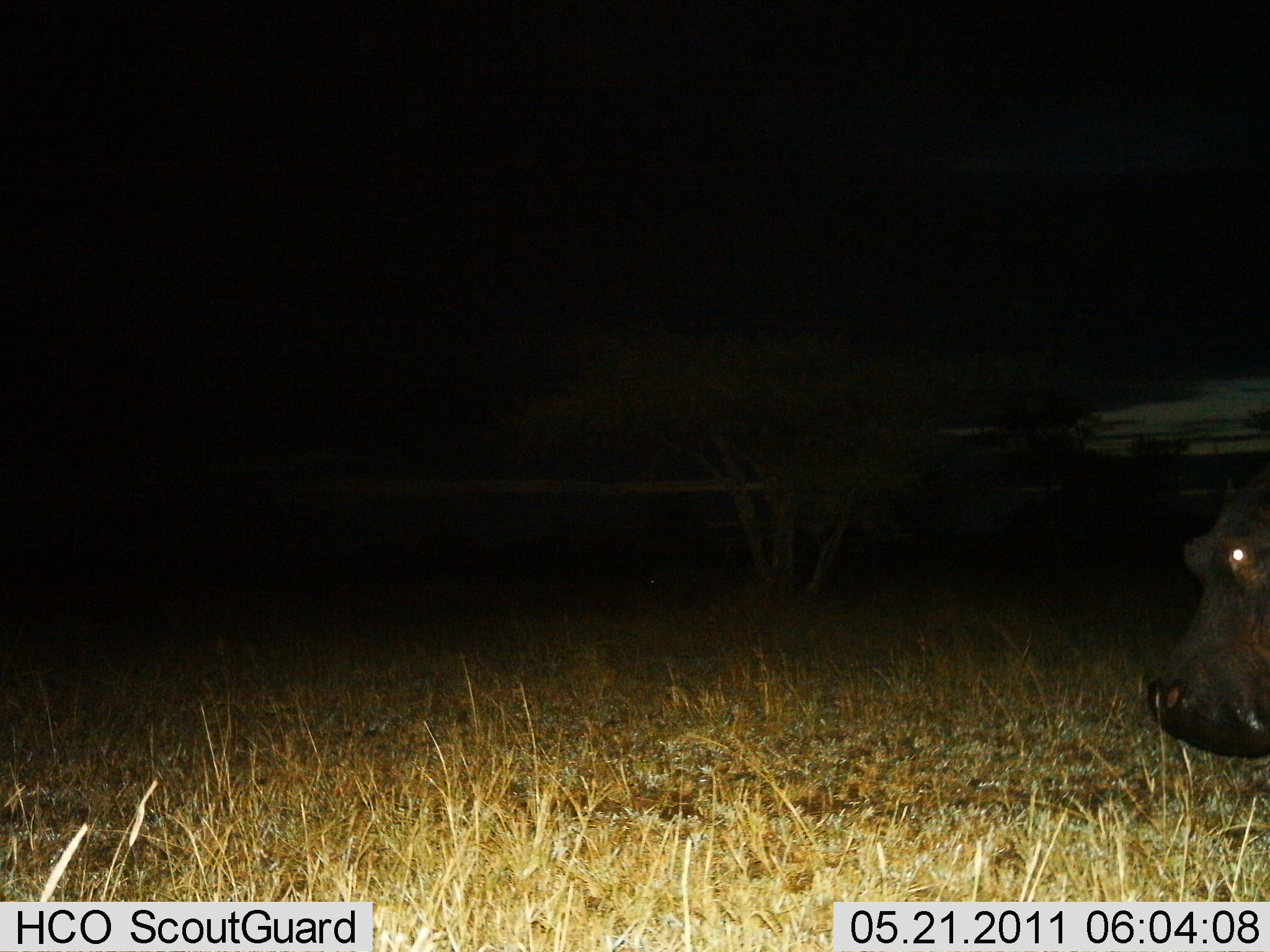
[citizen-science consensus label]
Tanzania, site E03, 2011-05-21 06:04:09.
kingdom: Animalia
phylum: Chordata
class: Mammalia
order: Artiodactyla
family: Hippopotamidae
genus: Hippopotamus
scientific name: Hippopotamus amphibius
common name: hippopotamus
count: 1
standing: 45%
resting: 0%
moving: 36%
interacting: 0%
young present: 0%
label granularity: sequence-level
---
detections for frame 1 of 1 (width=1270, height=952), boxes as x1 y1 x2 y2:
animal: 1149 485 1267 757